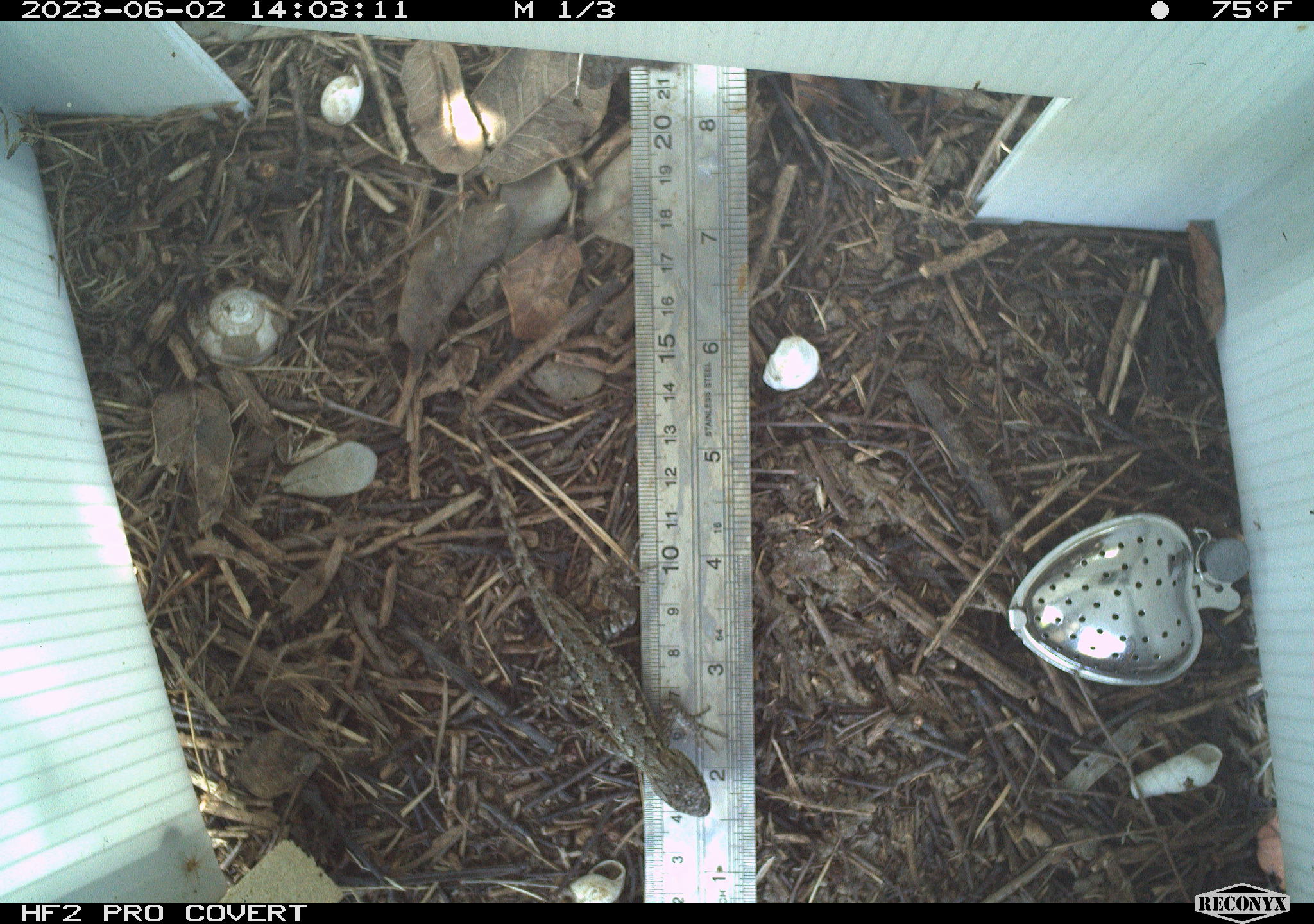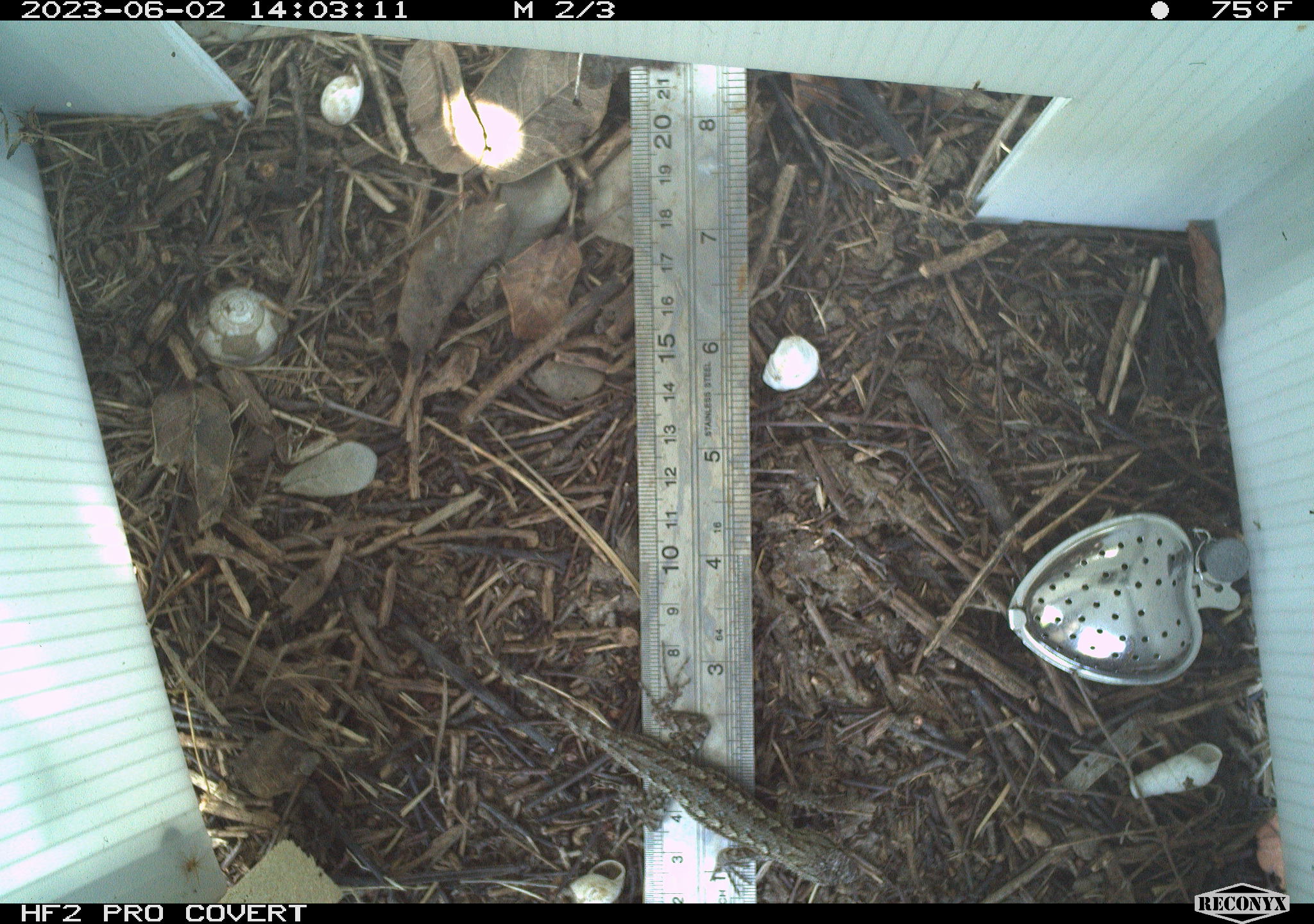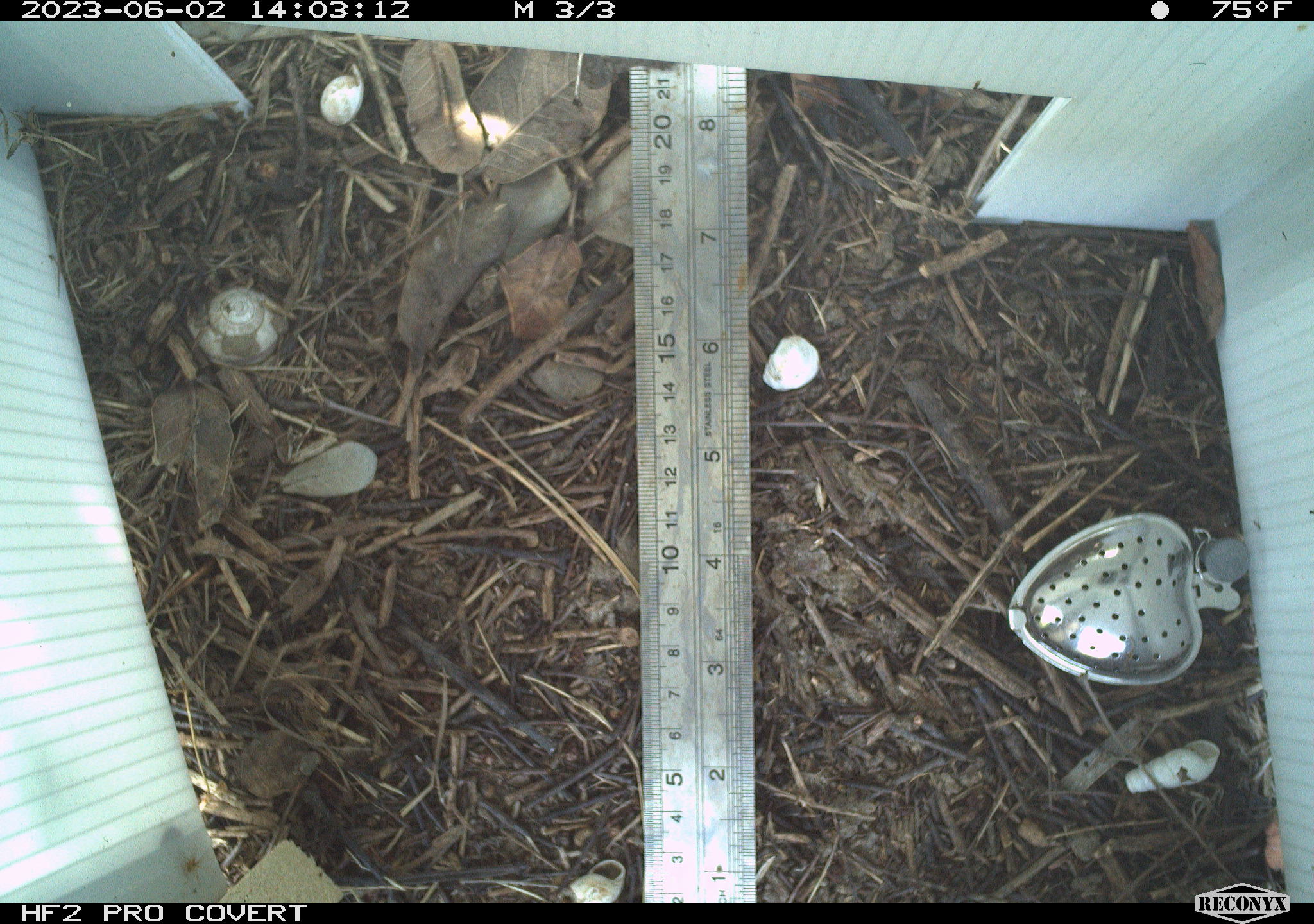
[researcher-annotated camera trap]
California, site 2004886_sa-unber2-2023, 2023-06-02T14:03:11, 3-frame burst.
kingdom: Animalia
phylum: Chordata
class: Reptilia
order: Squamata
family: Phrynosomatidae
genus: Sceloporus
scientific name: Sceloporus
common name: spiny lizards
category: sceloporus species